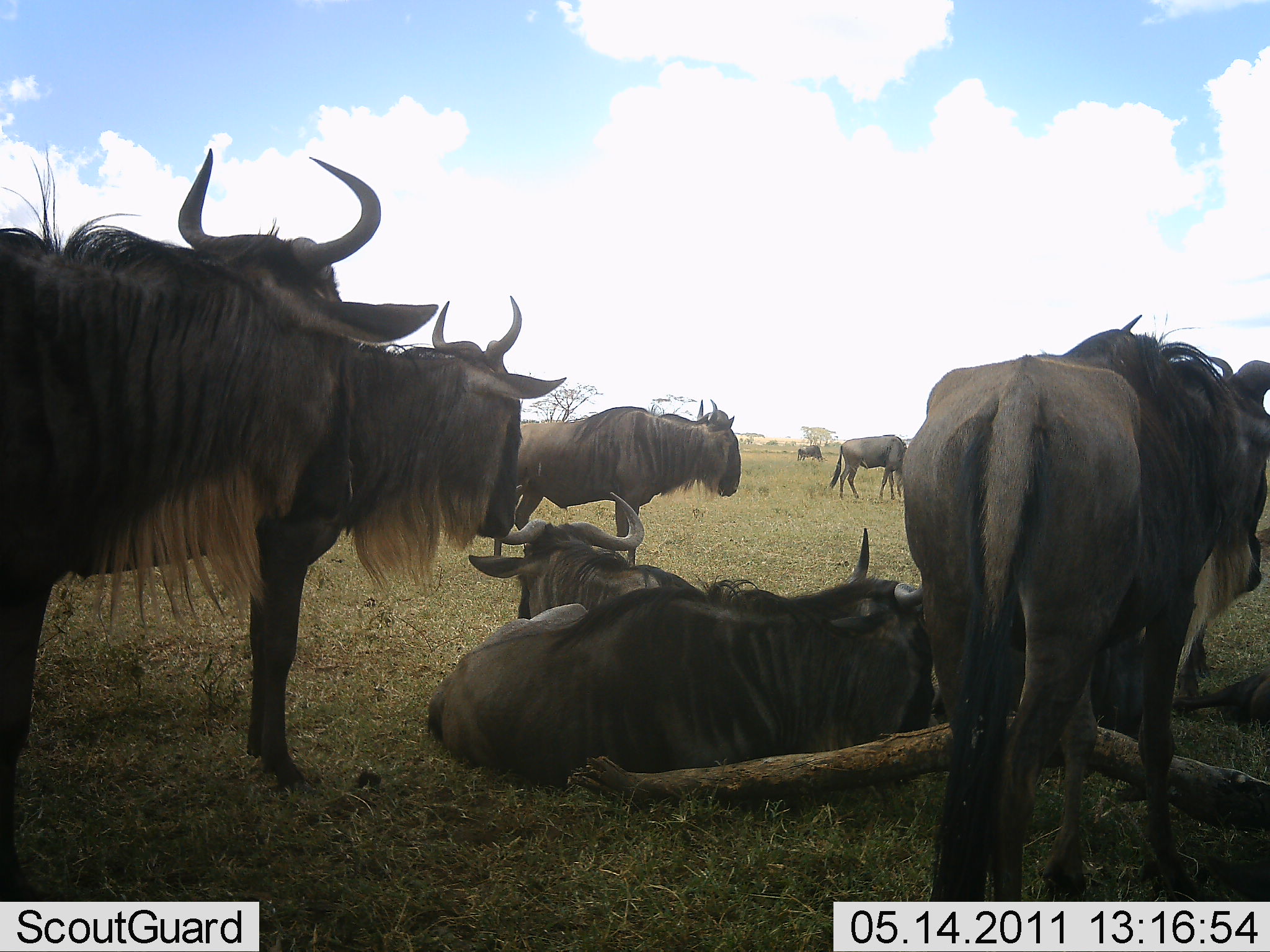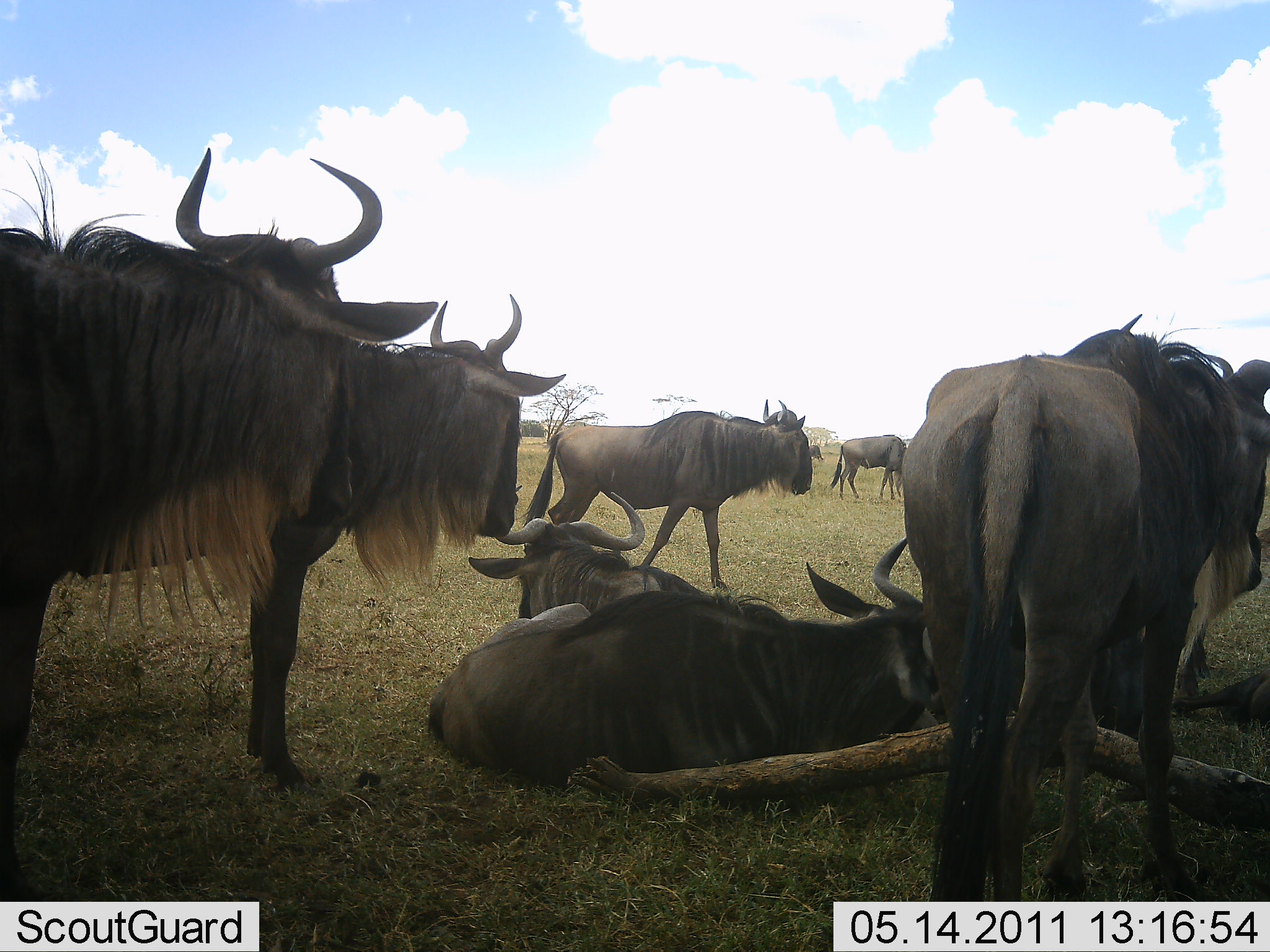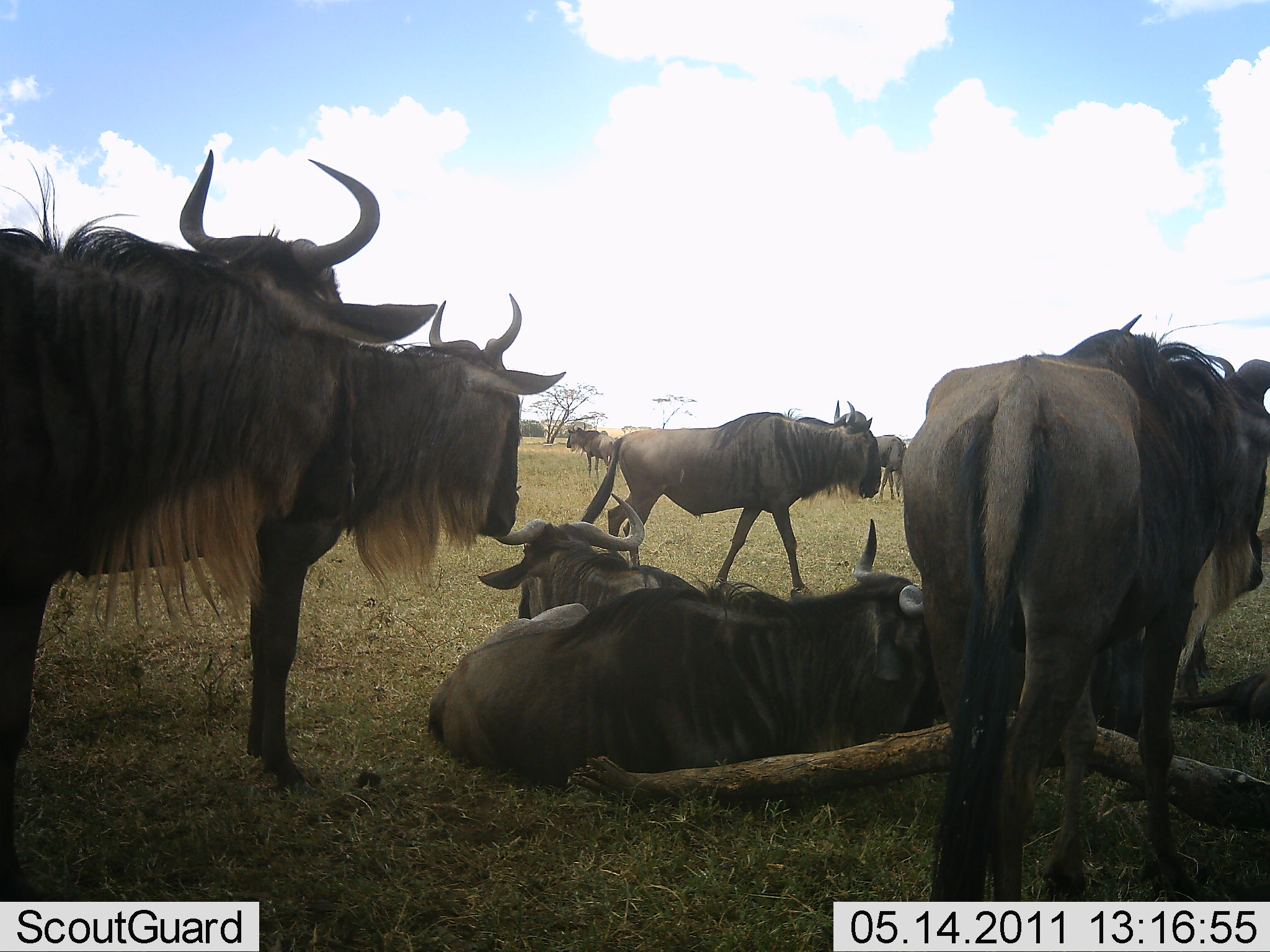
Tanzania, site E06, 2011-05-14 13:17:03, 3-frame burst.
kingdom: Animalia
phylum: Chordata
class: Mammalia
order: Artiodactyla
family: Bovidae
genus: Connochaetes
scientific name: Connochaetes taurinus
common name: blue wildebeest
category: wildebeest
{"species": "wildebeest (blue wildebeest) (Connochaetes taurinus)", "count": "9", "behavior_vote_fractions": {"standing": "80%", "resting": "100%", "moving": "40%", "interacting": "0%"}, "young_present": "0%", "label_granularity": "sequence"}